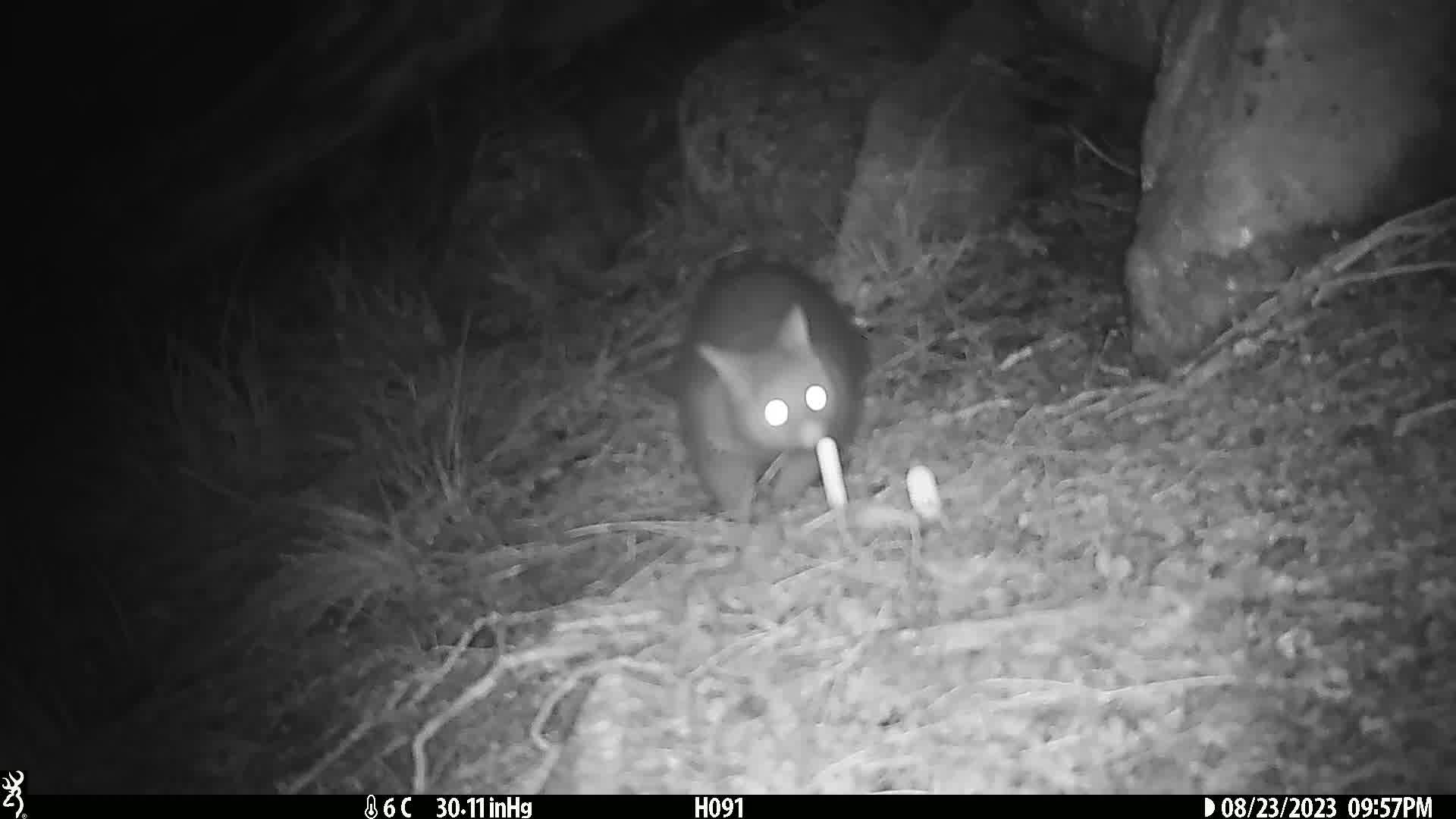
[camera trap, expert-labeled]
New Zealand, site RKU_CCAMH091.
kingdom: Animalia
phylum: Chordata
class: Mammalia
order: Diprotodontia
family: Phalangeridae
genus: Trichosurus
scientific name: Trichosurus vulpecula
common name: common brushtail possum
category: possum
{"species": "possum (common brushtail possum) (Trichosurus vulpecula)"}